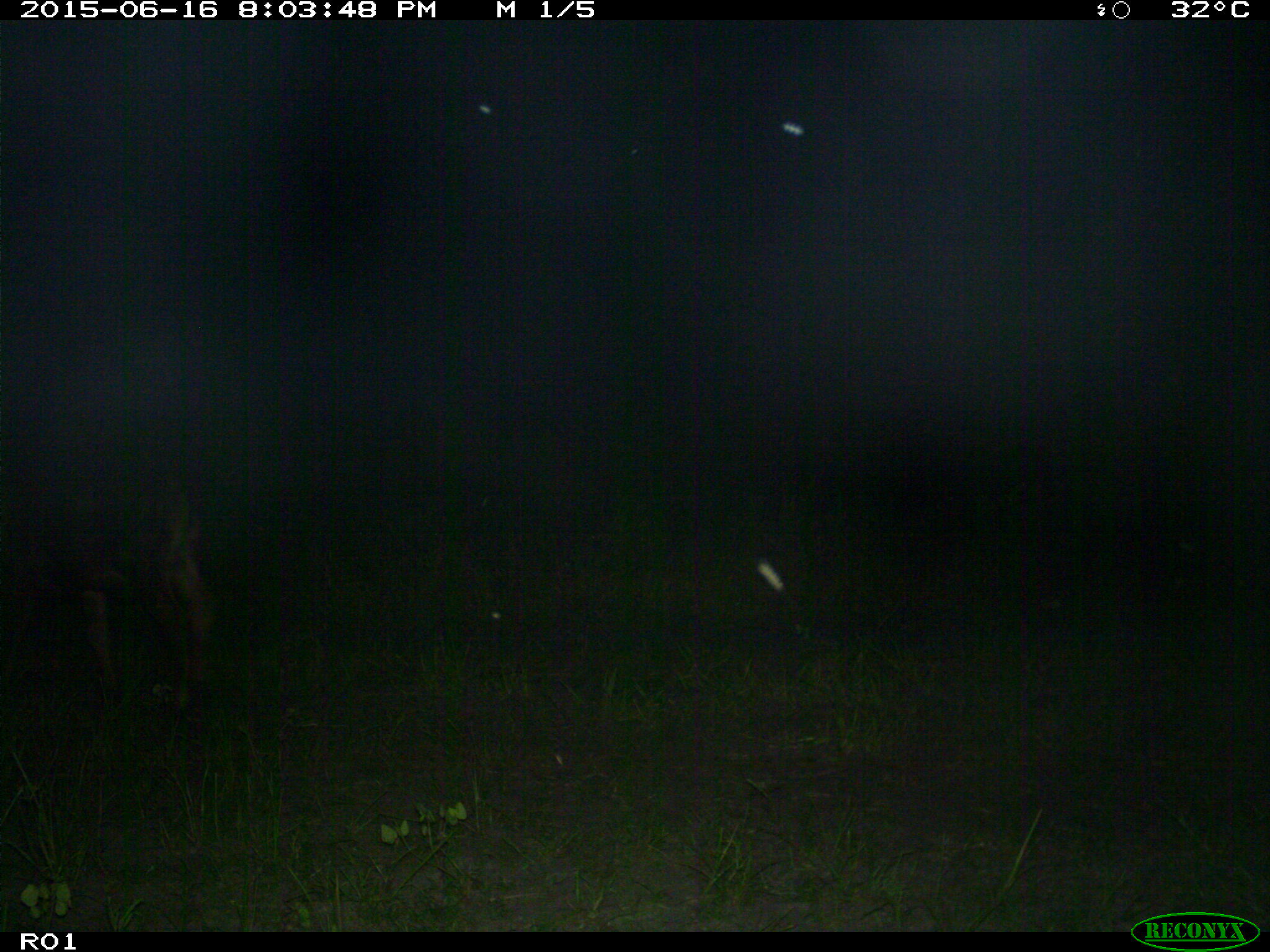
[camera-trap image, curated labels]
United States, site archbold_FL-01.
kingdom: Animalia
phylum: Chordata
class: Mammalia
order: Artiodactyla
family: Bovidae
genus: Bos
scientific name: Bos taurus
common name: domestic cow